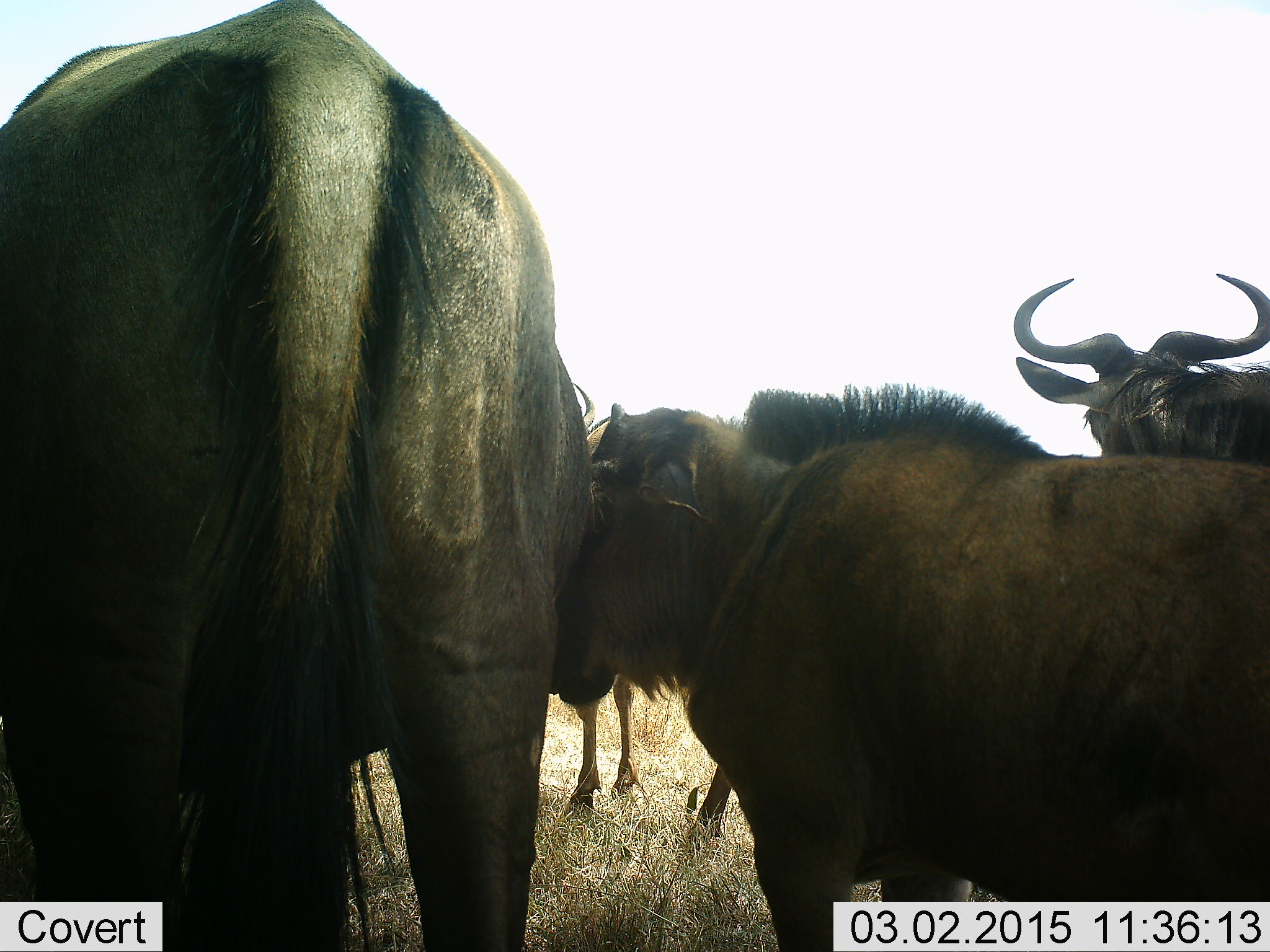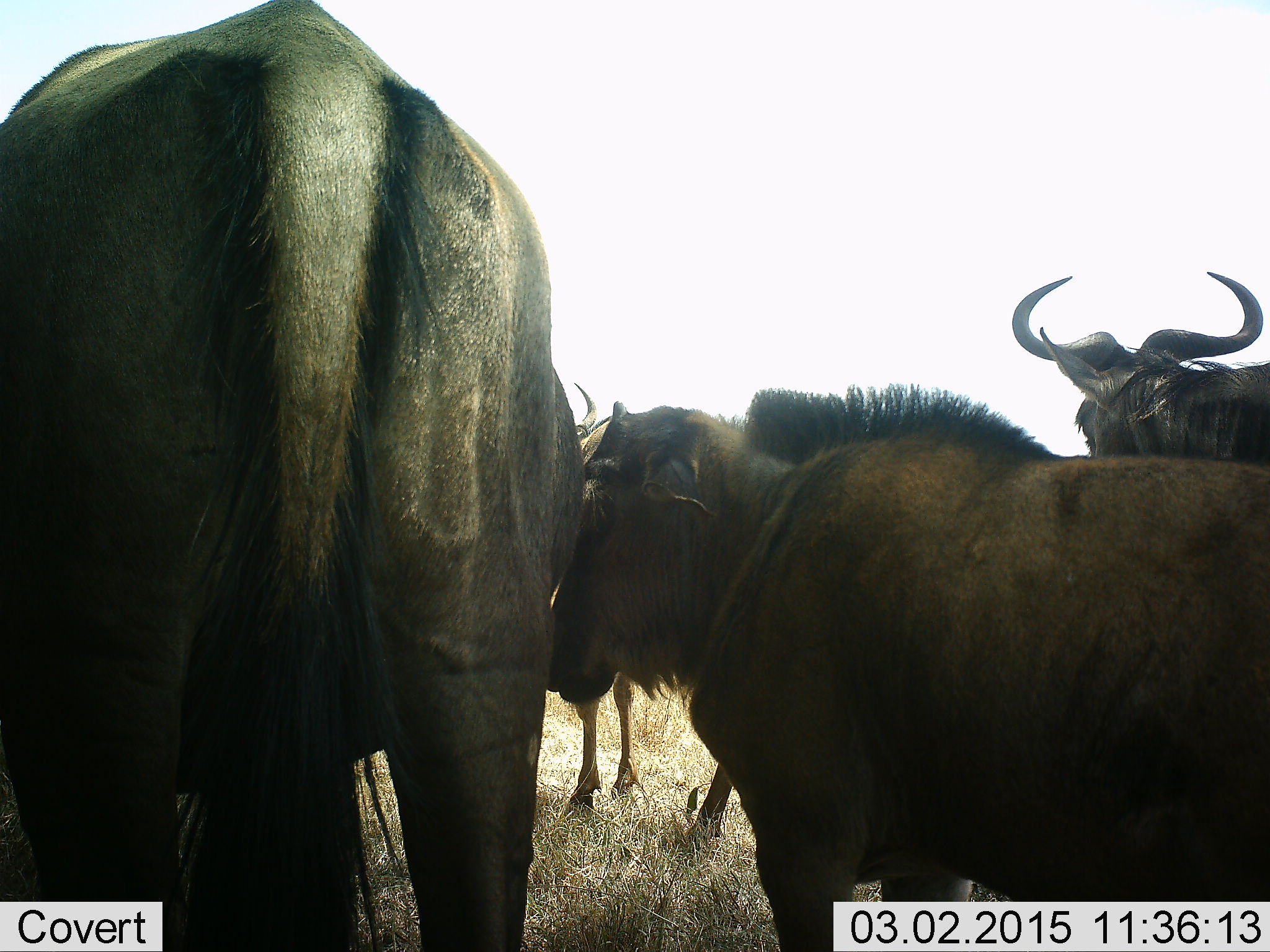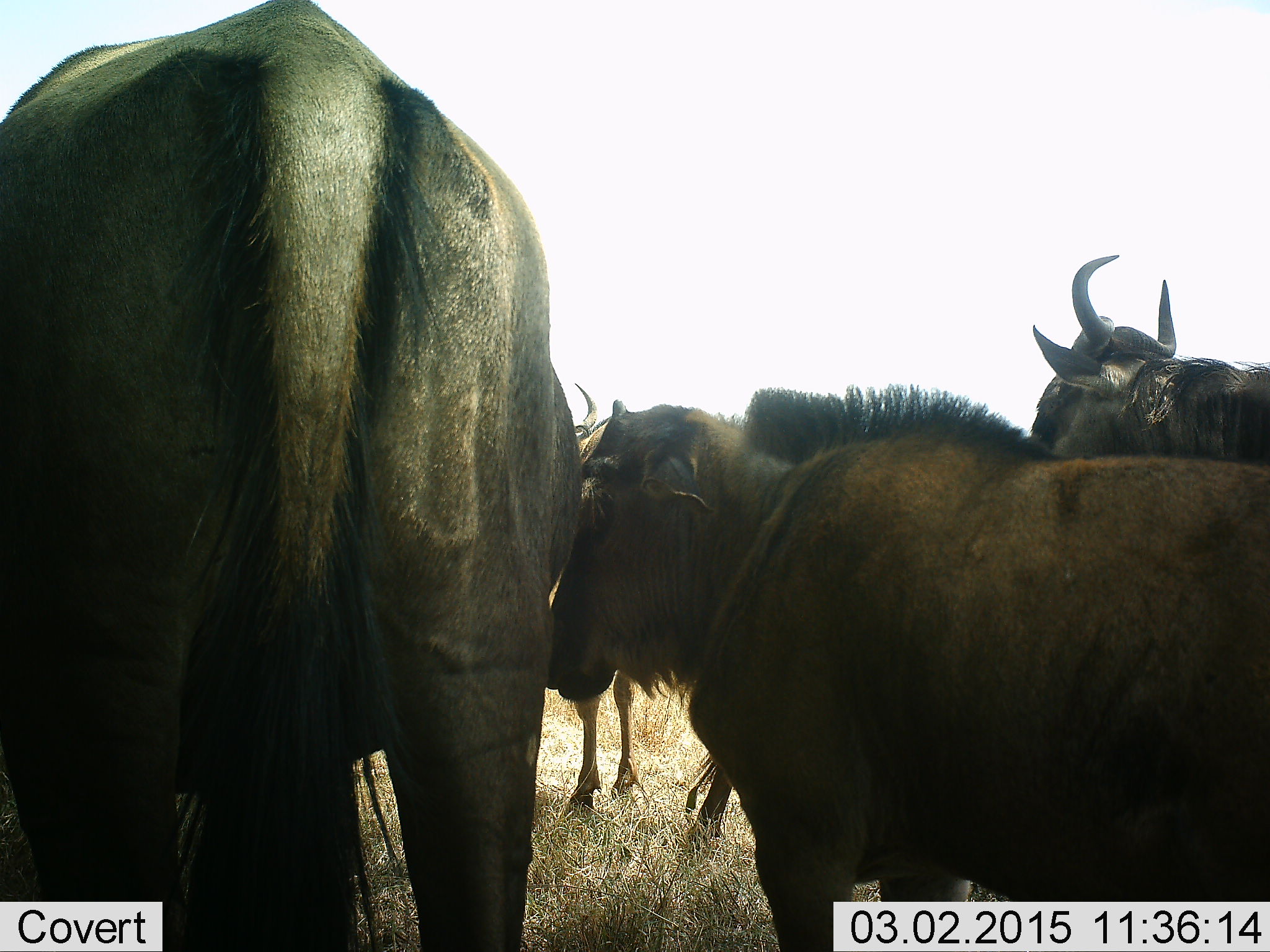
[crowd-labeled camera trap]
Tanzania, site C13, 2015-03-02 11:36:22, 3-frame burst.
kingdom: Animalia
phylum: Chordata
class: Mammalia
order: Artiodactyla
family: Bovidae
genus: Connochaetes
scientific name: Connochaetes taurinus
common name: blue wildebeest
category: wildebeest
Wildebeest (blue wildebeest) (Connochaetes taurinus), count 4. Behavior (volunteer vote fractions): standing 100%, resting 10%, moving 0%, interacting 0%. Young present (vote fraction): 50%. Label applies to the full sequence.